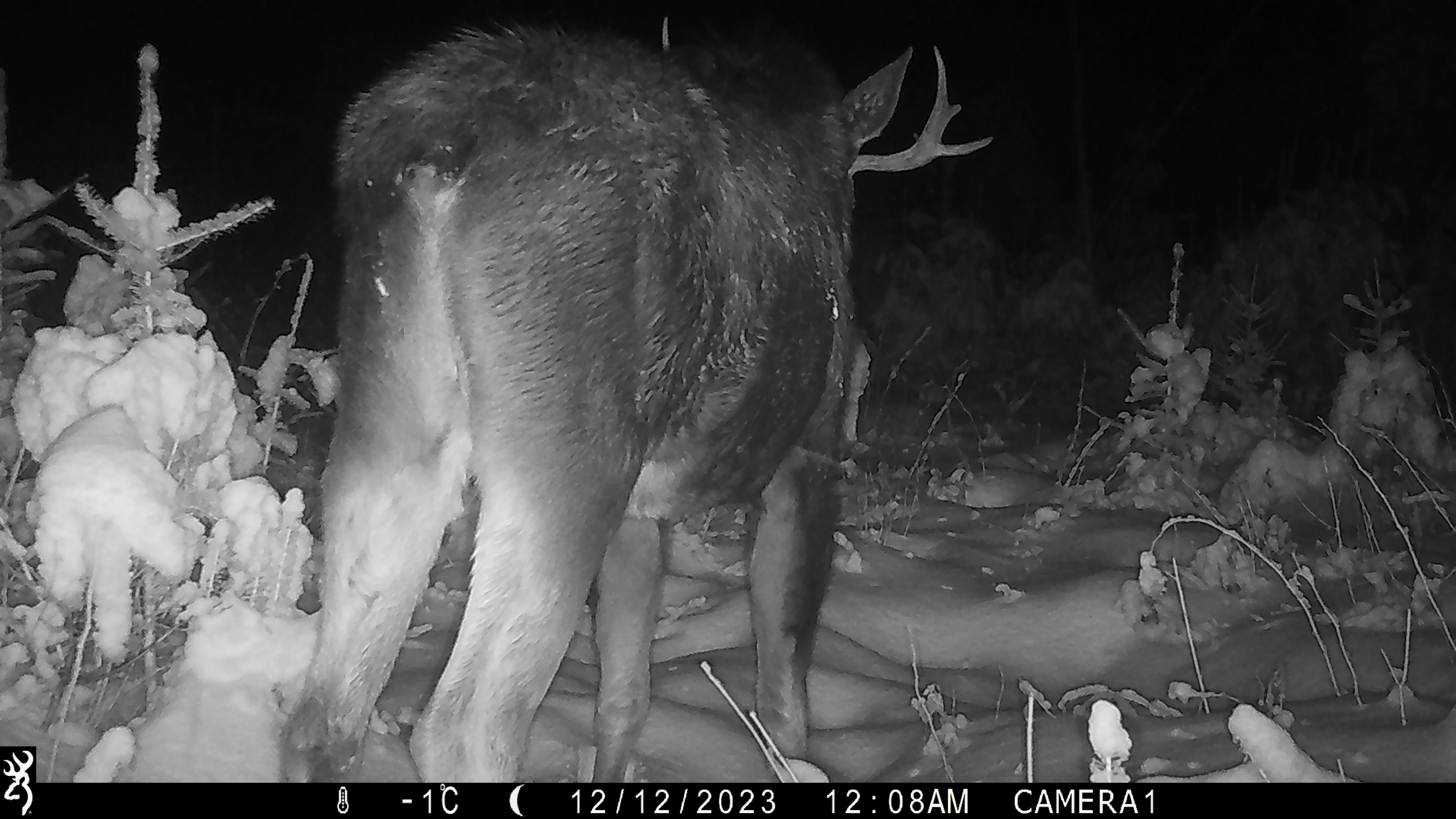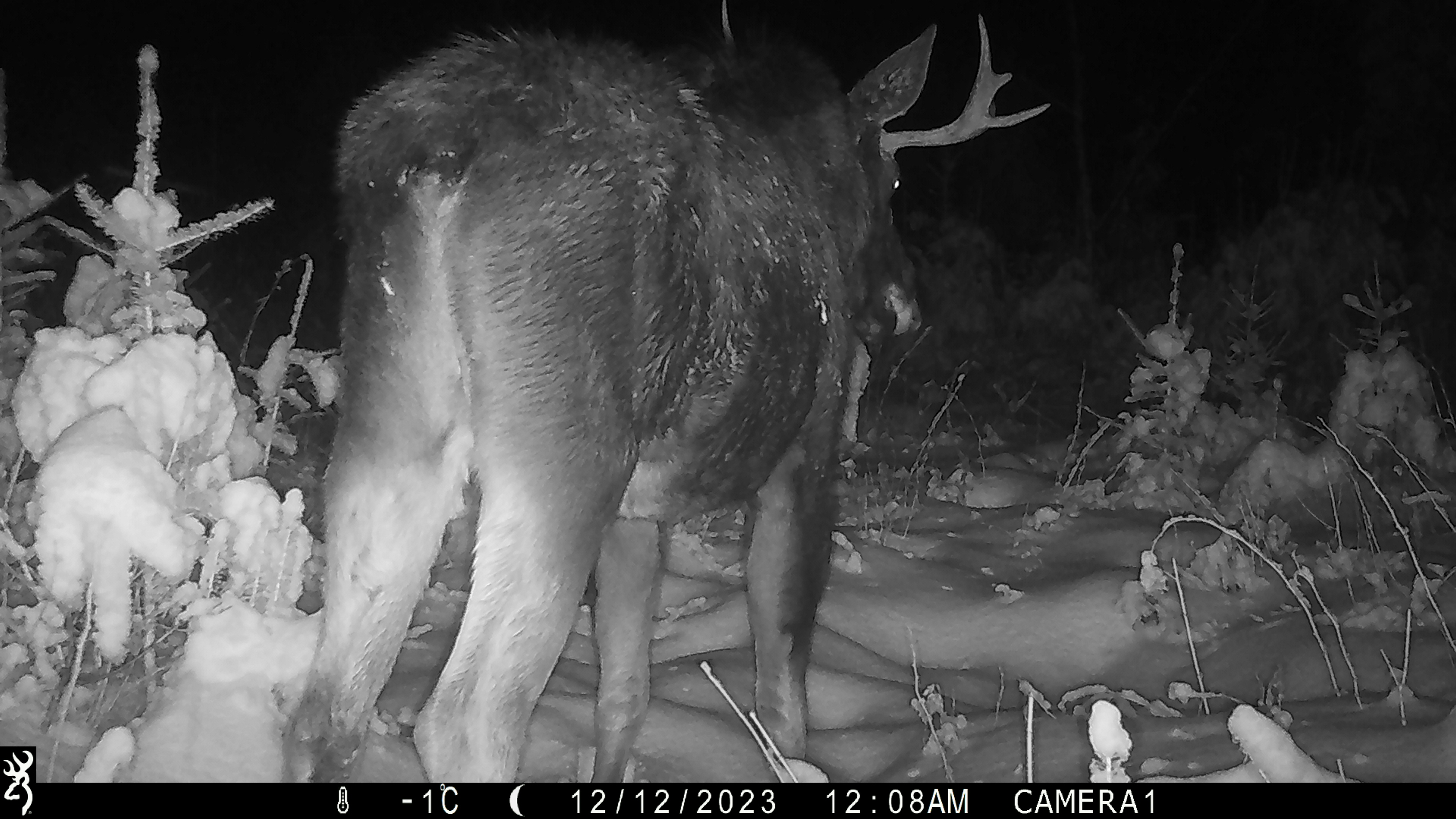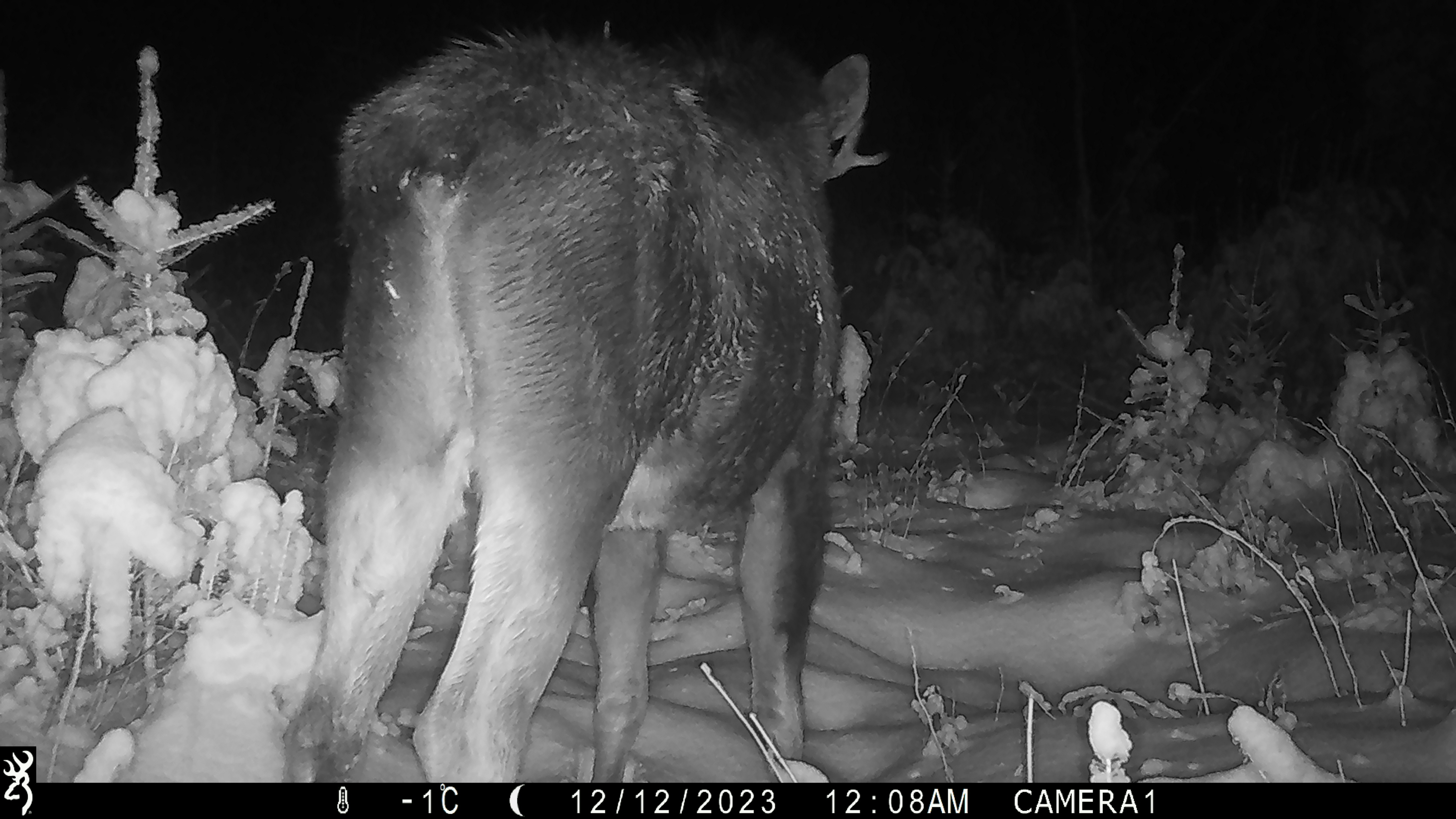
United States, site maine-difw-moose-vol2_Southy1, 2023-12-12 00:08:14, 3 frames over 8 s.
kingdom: Animalia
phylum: Chordata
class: Mammalia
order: Artiodactyla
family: Cervidae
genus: Alces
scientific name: Alces alces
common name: moose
Moose (Alces alces).